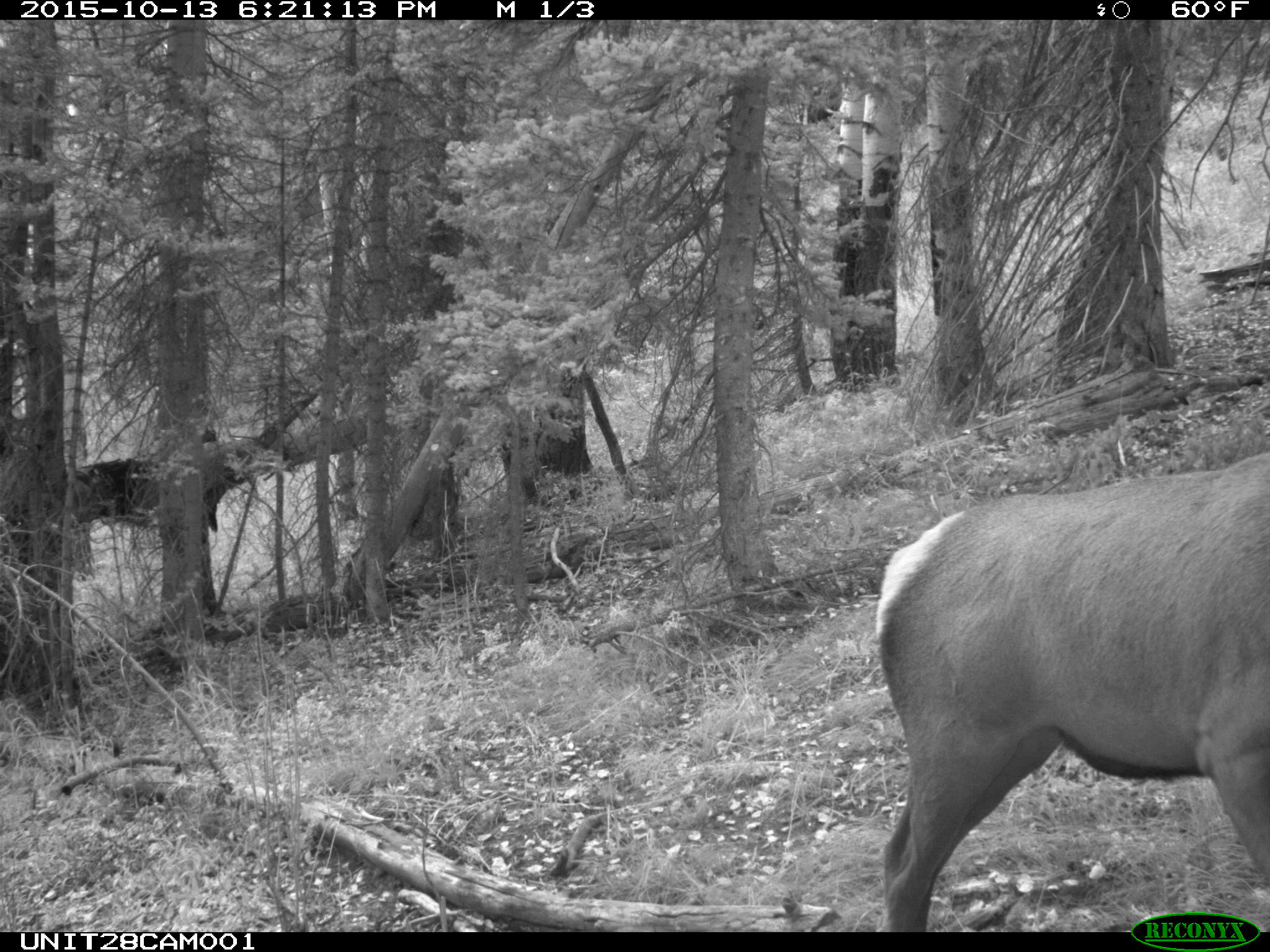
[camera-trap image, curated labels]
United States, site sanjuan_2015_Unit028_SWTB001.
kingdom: Animalia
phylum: Chordata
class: Mammalia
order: Artiodactyla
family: Cervidae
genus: Cervus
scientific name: Cervus elaphus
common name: red deer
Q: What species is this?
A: Cervus elaphus (red deer).